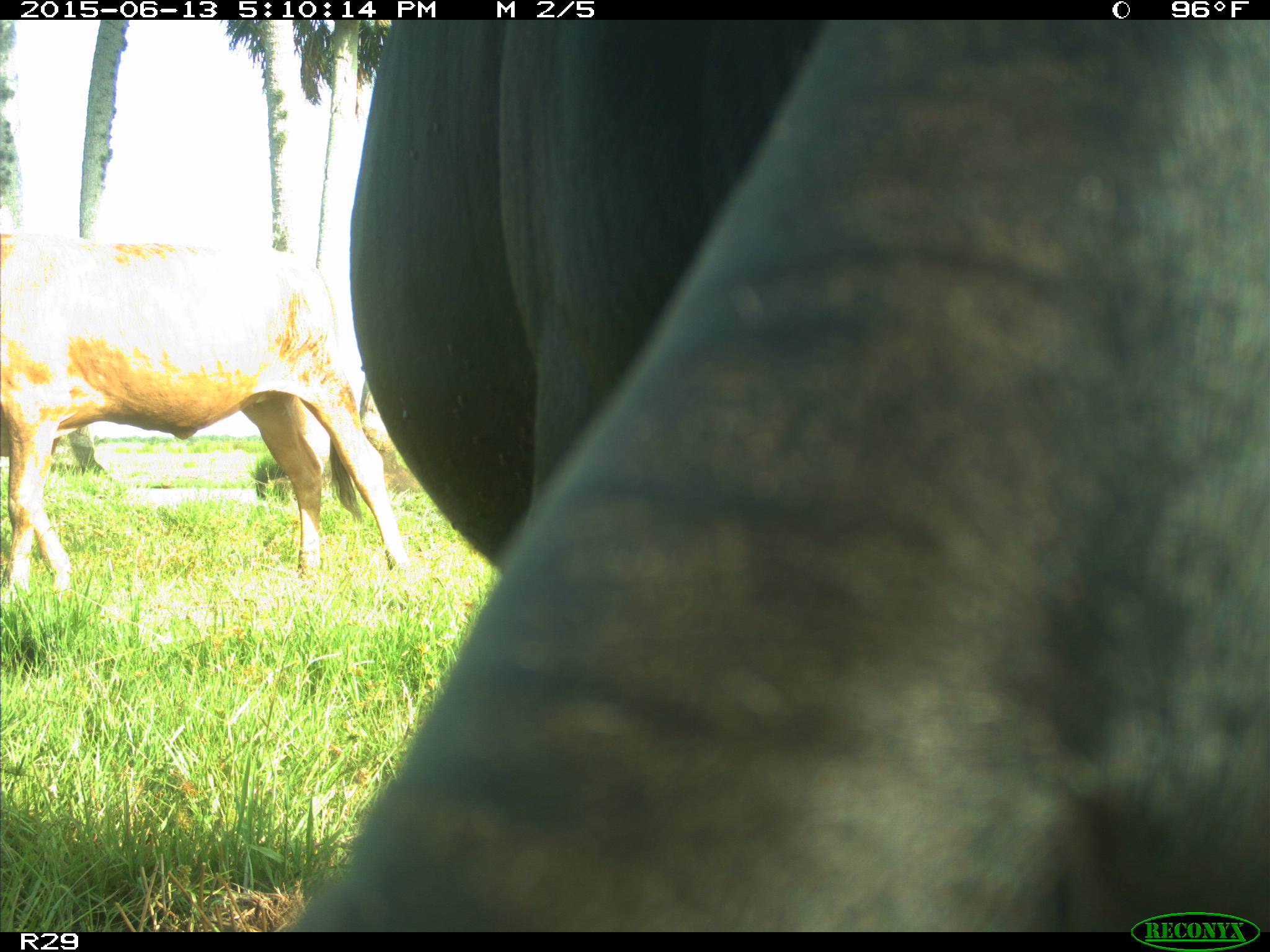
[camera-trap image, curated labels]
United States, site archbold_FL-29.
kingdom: Animalia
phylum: Chordata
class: Mammalia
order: Artiodactyla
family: Bovidae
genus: Bos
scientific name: Bos taurus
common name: domestic cow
Bos taurus (domestic cow).